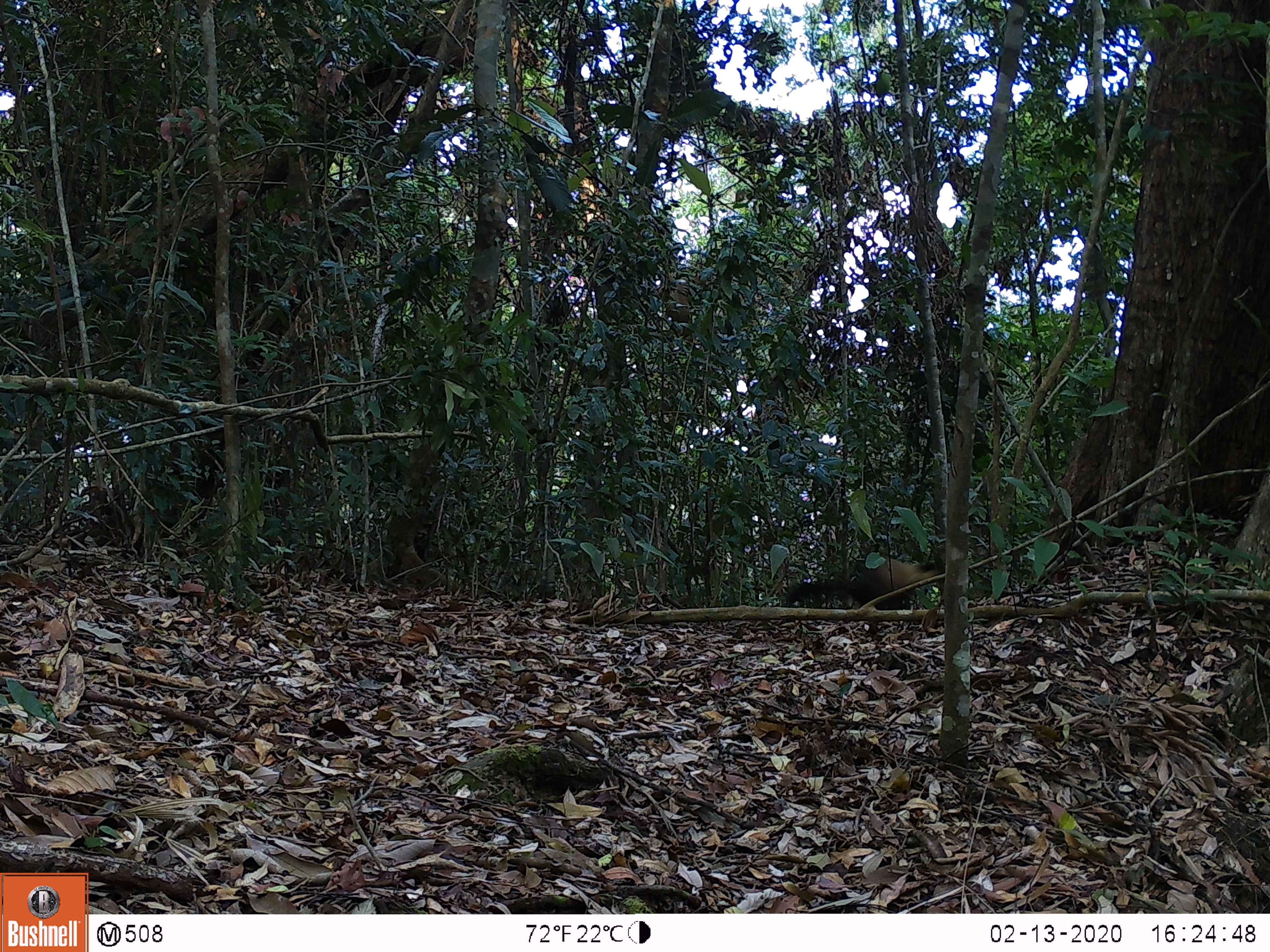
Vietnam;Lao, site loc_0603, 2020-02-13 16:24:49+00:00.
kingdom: Animalia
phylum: Chordata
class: Mammalia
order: Carnivora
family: Mustelidae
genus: Martes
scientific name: Martes flavigula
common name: yellow-throated marten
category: yellow throated marten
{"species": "yellow throated marten (yellow-throated marten) (Martes flavigula)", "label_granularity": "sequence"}